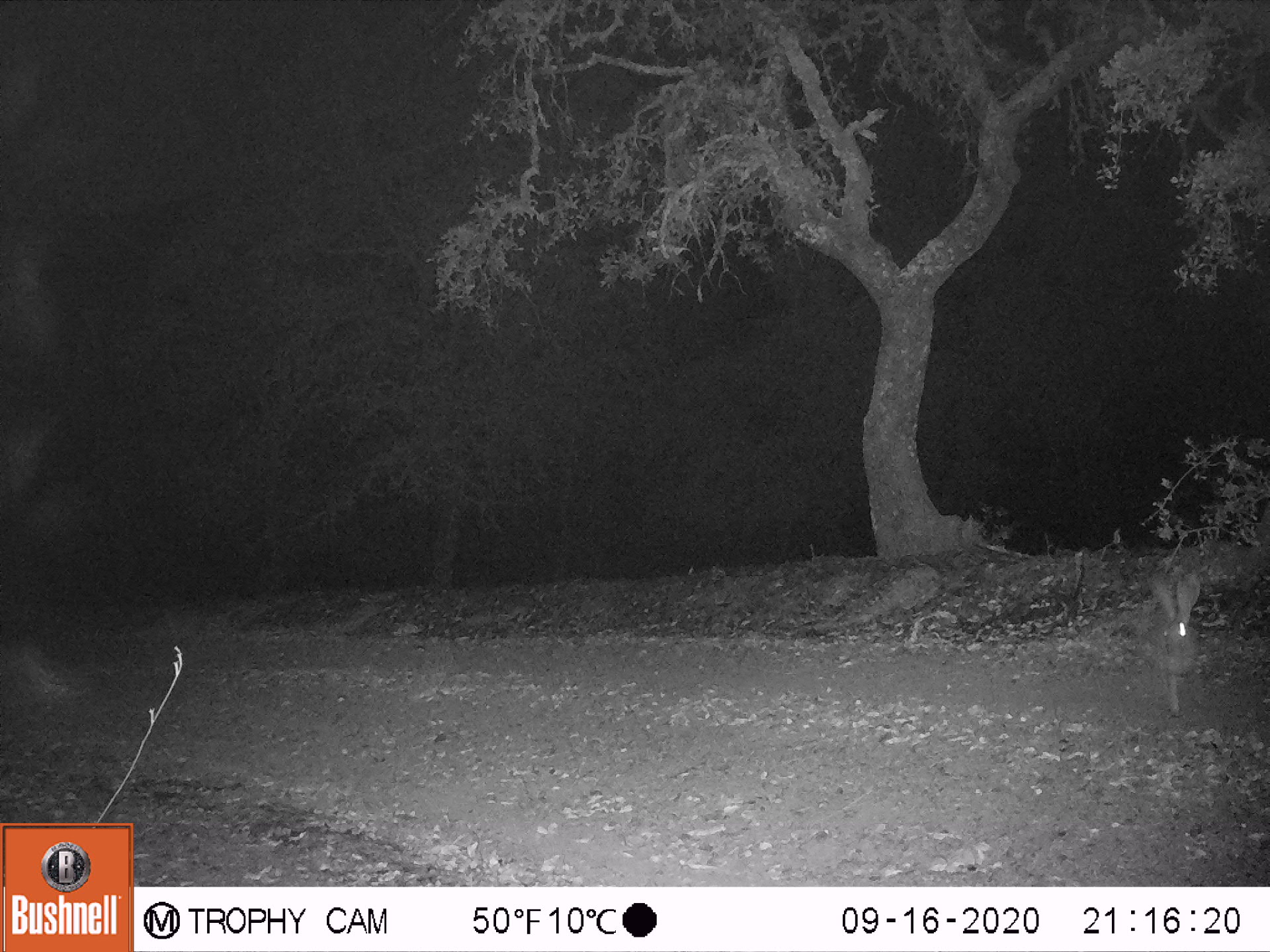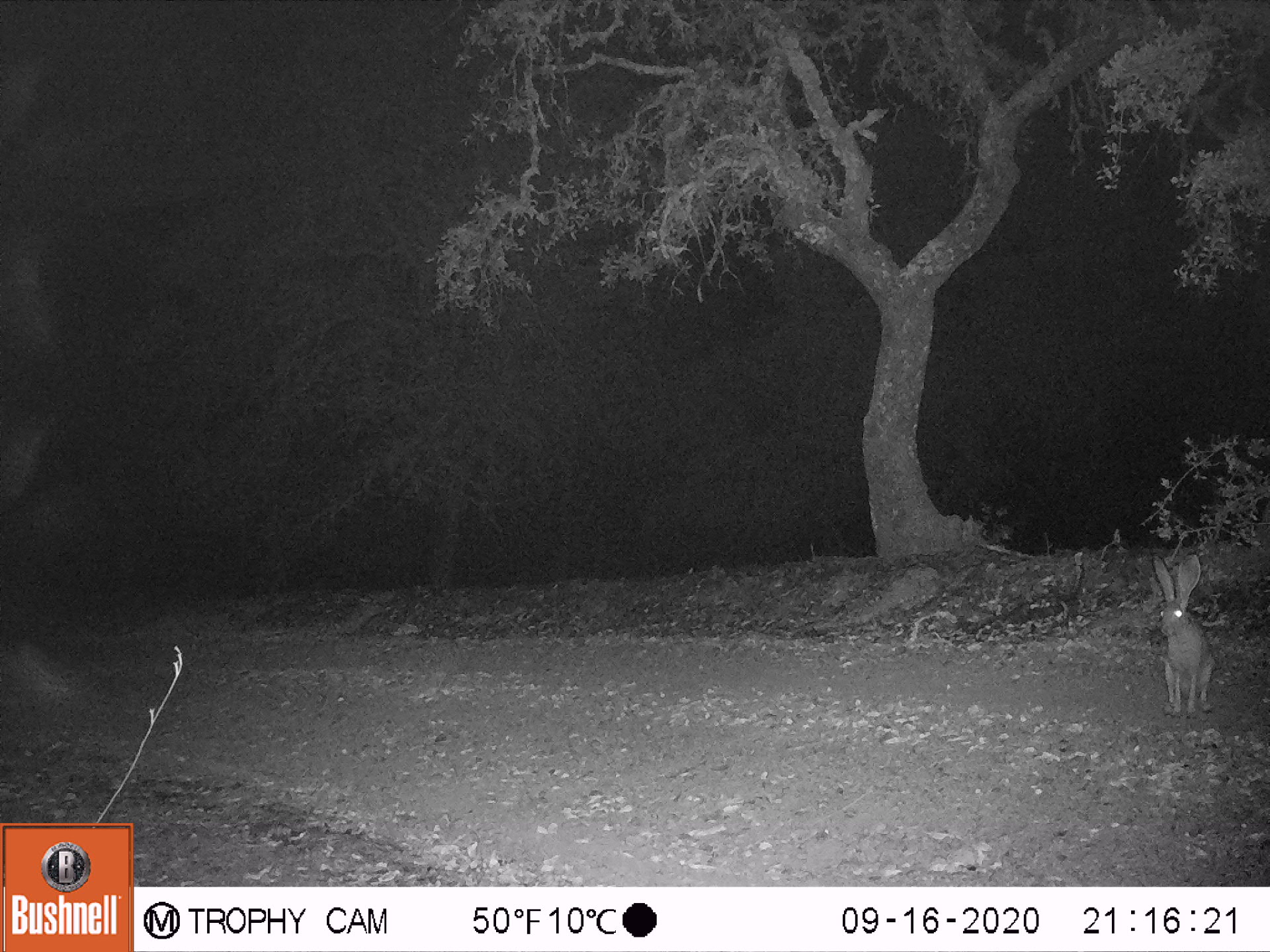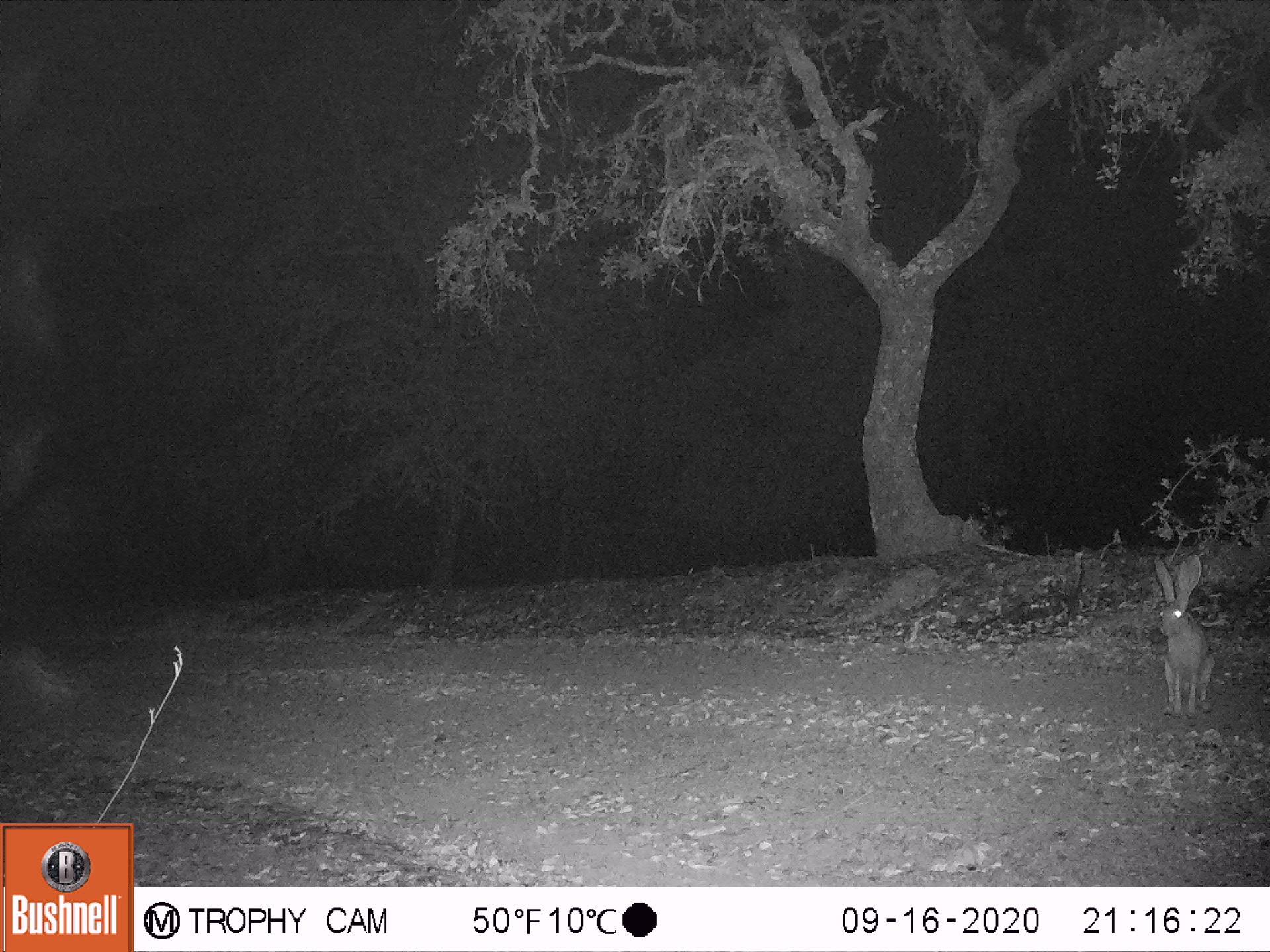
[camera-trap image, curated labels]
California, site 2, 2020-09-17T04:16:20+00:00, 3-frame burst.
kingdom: Animalia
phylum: Chordata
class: Mammalia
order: Lagomorpha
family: Leporidae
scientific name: Leporidae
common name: rabbit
Rabbit (Leporidae).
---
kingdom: Animalia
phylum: Chordata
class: Mammalia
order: Lagomorpha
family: Leporidae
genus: Lepus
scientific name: Lepus californicus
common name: black-tailed jackrabbit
Black-tailed jackrabbit (Lepus californicus).